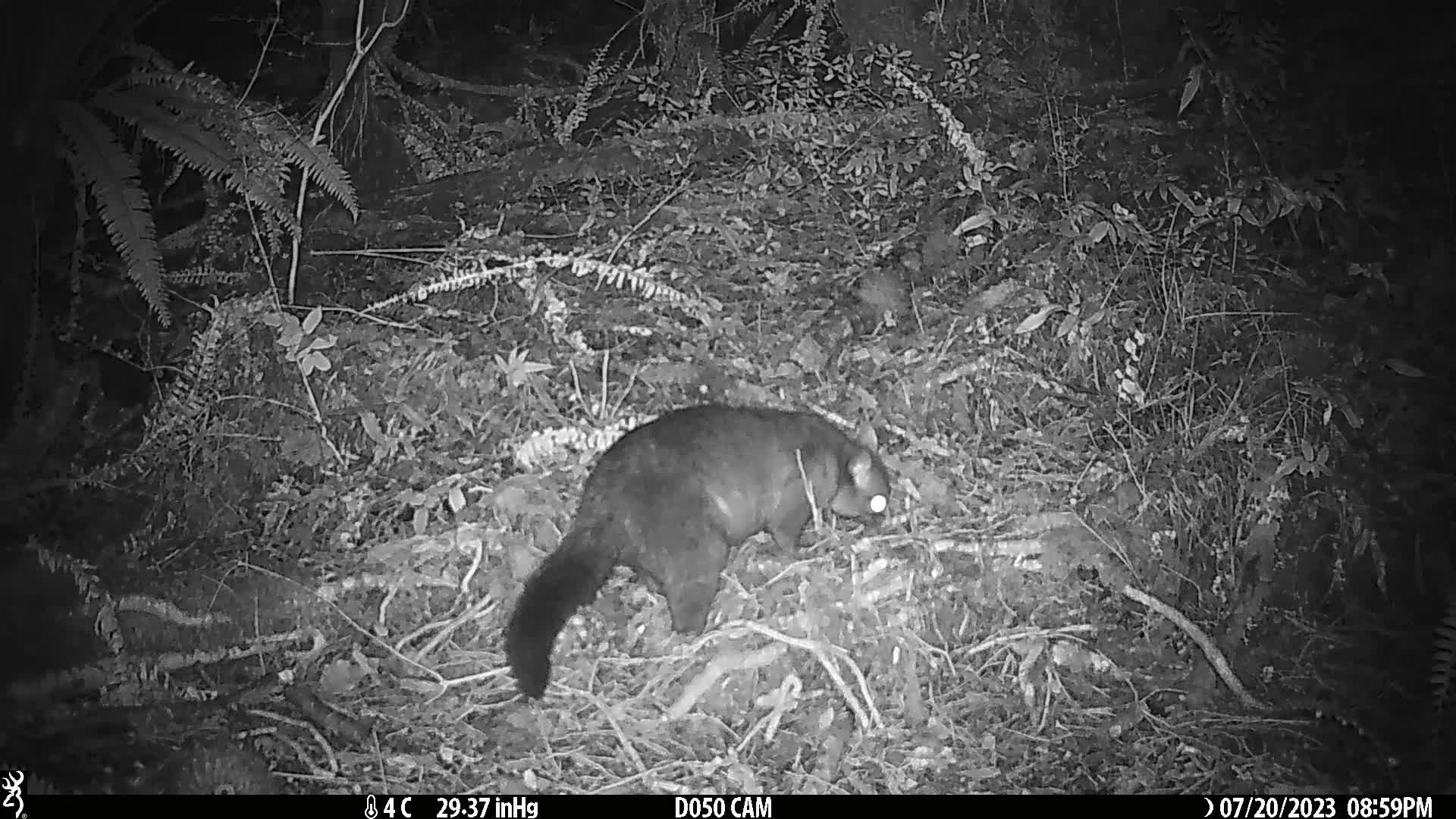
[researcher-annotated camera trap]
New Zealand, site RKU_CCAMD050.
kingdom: Animalia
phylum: Chordata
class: Mammalia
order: Diprotodontia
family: Phalangeridae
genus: Trichosurus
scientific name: Trichosurus vulpecula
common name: common brushtail possum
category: possum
Possum (common brushtail possum) (Trichosurus vulpecula).